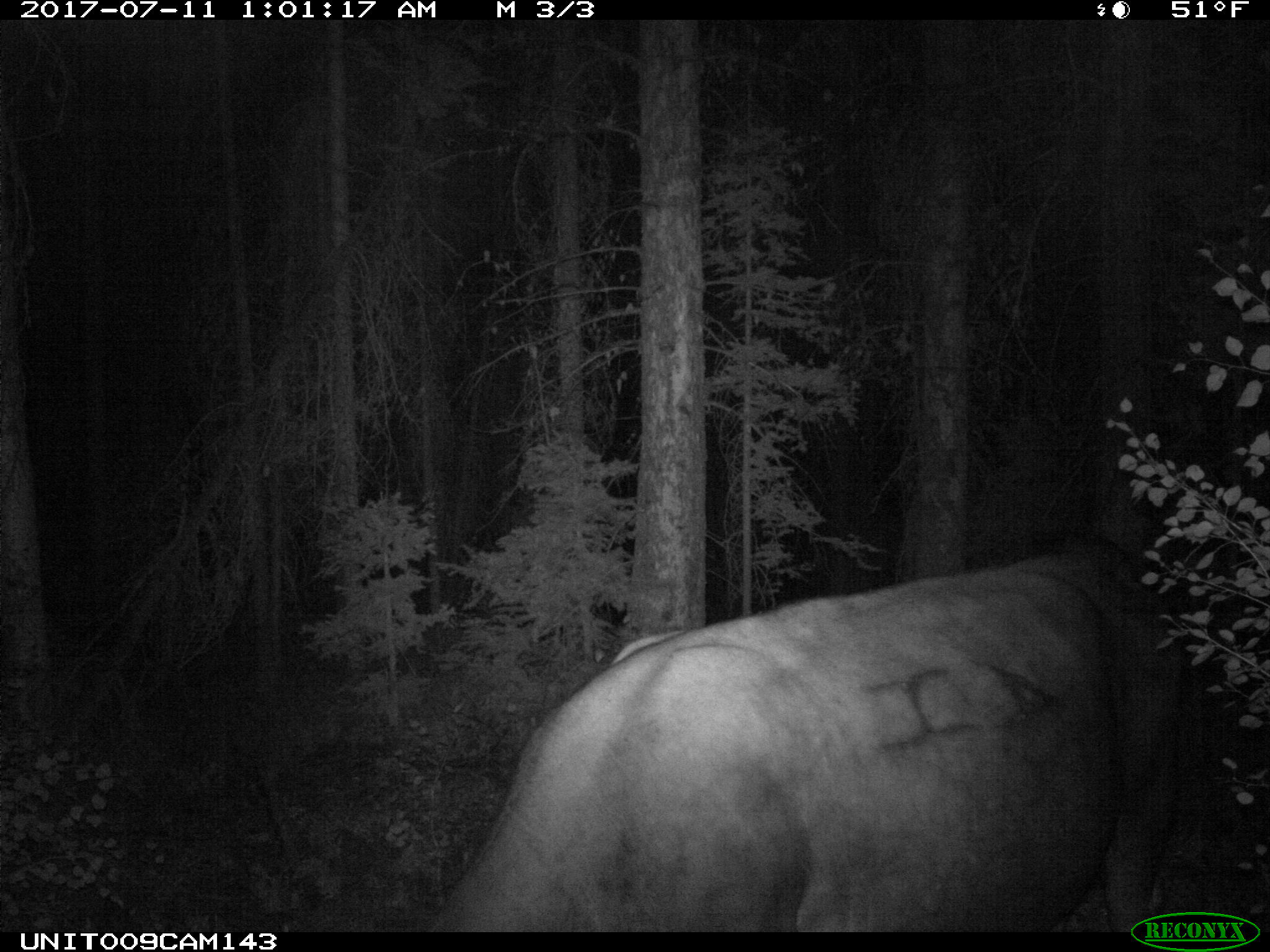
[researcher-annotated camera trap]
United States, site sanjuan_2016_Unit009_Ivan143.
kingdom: Animalia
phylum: Chordata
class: Mammalia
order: Artiodactyla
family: Bovidae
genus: Bos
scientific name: Bos taurus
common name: domestic cow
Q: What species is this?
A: Bos taurus (domestic cow).